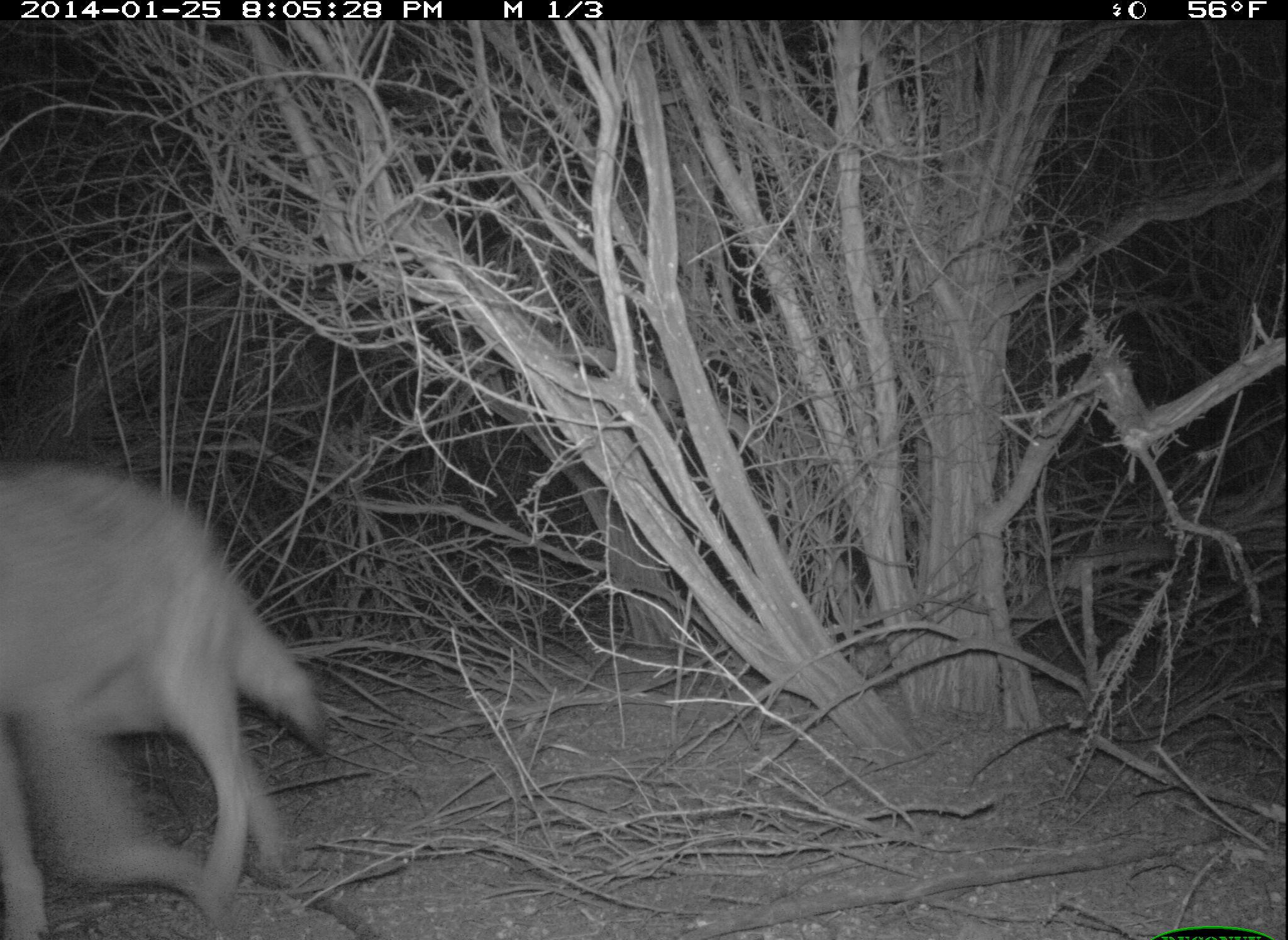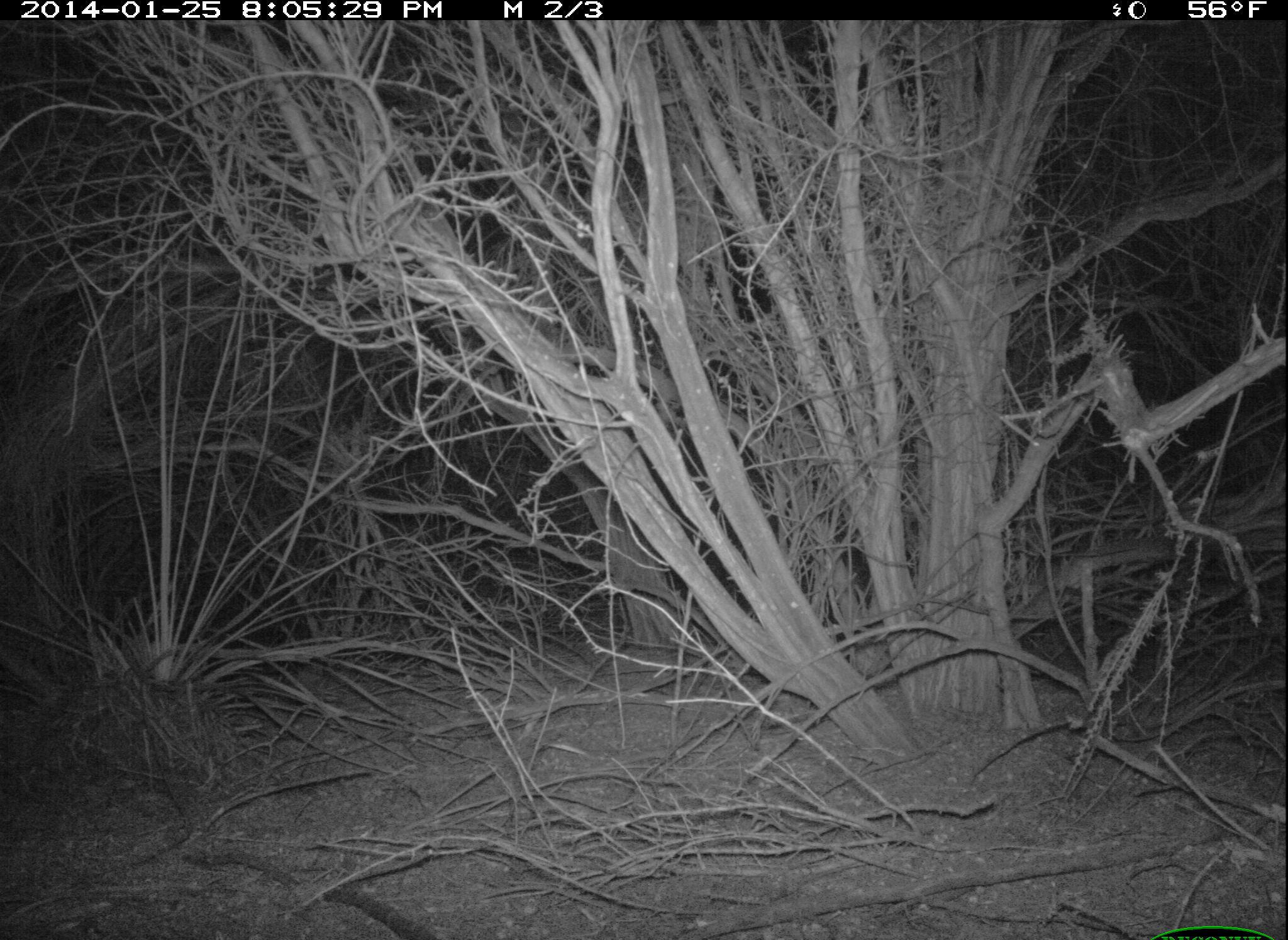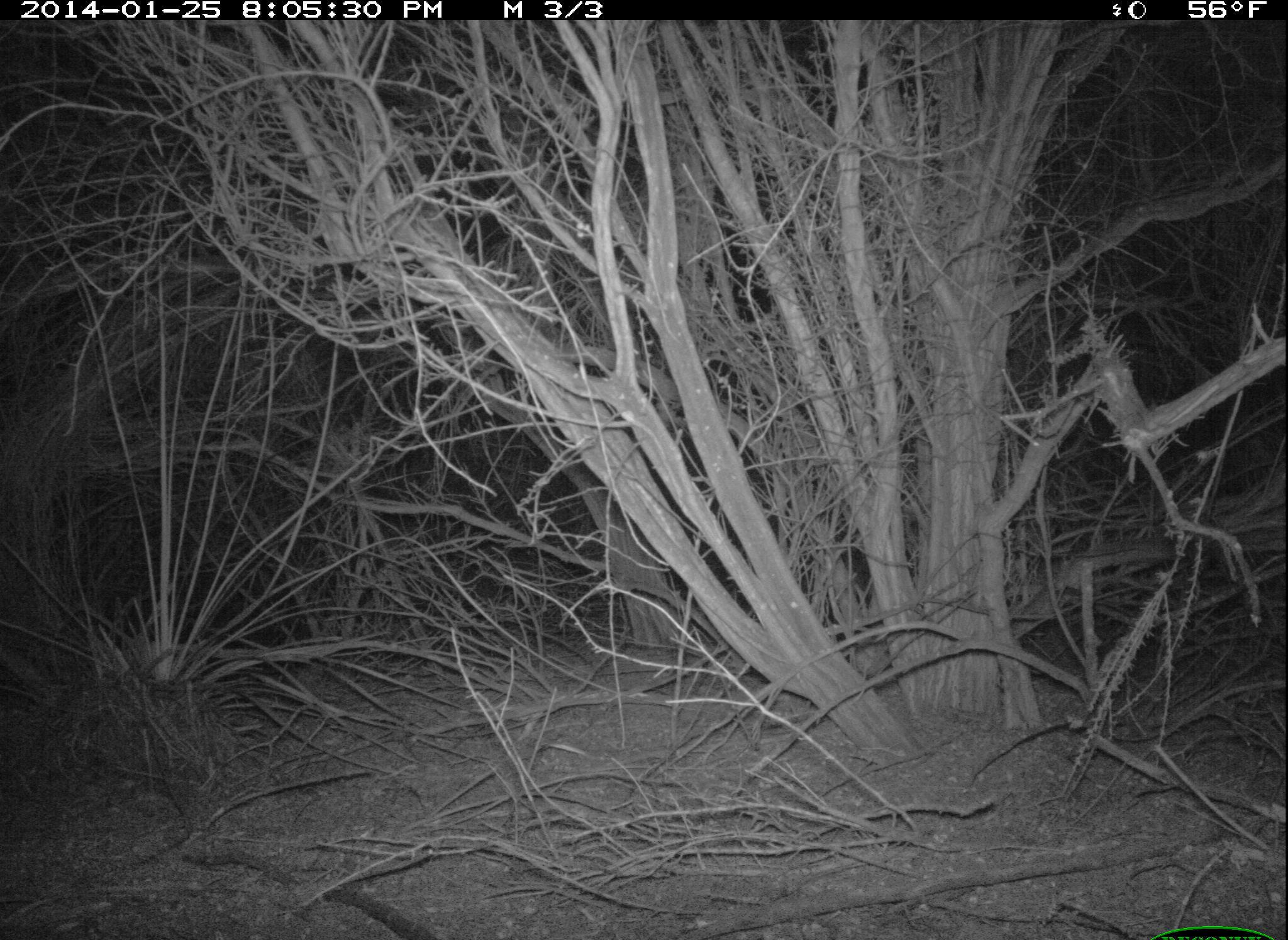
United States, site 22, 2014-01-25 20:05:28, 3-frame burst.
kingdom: Animalia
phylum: Chordata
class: Mammalia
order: Carnivora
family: Canidae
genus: Canis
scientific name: Canis latrans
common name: coyote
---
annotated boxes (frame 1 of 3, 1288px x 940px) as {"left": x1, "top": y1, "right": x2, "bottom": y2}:
coyote: {"left": 0, "top": 461, "right": 333, "bottom": 937}